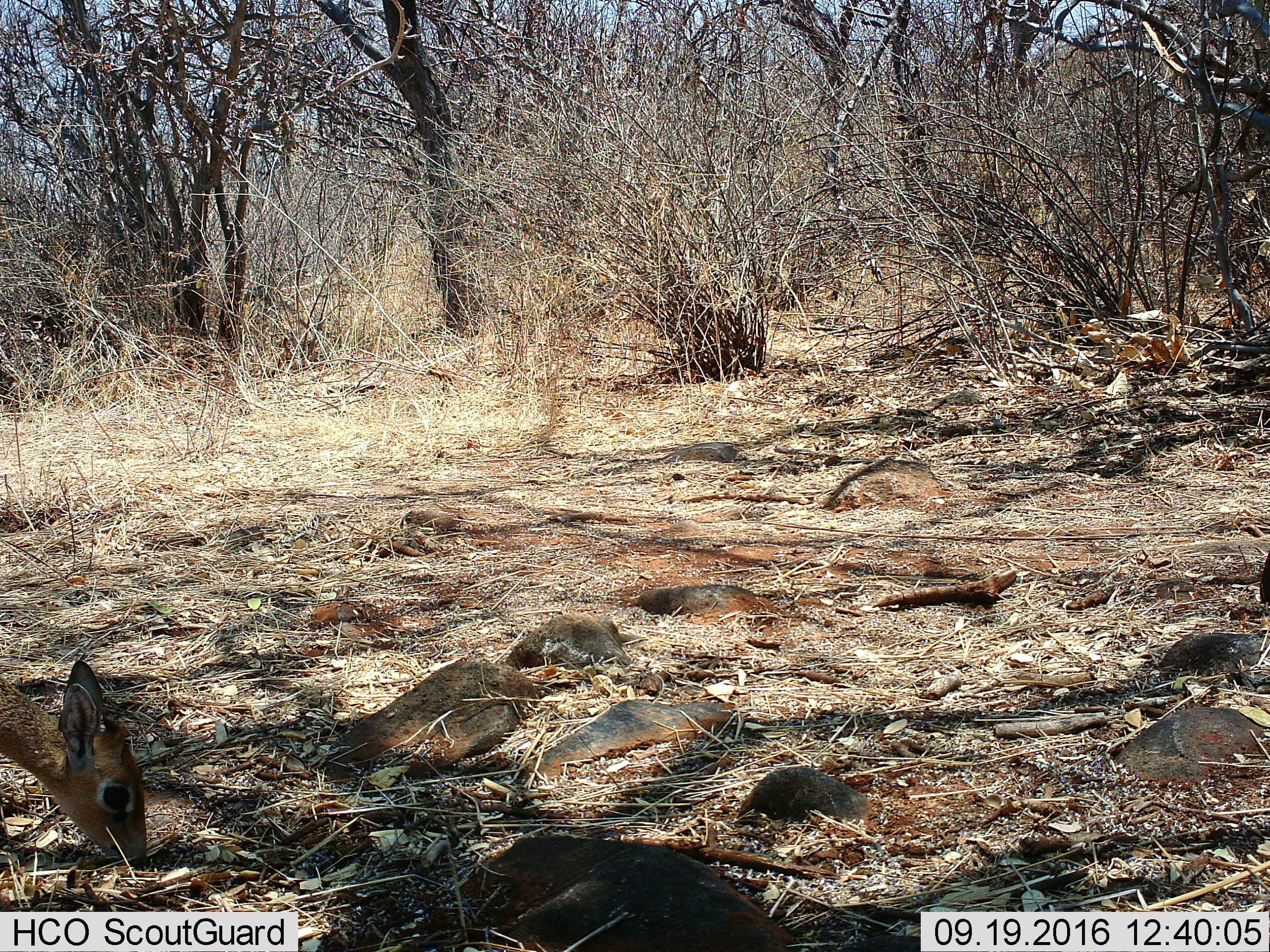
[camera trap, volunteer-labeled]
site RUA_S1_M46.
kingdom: Animalia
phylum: Chordata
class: Mammalia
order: Artiodactyla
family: Bovidae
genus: Madoqua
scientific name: Madoqua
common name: dik-dik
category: dikdik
Dikdik (dik-dik) (Madoqua), count 1. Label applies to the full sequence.